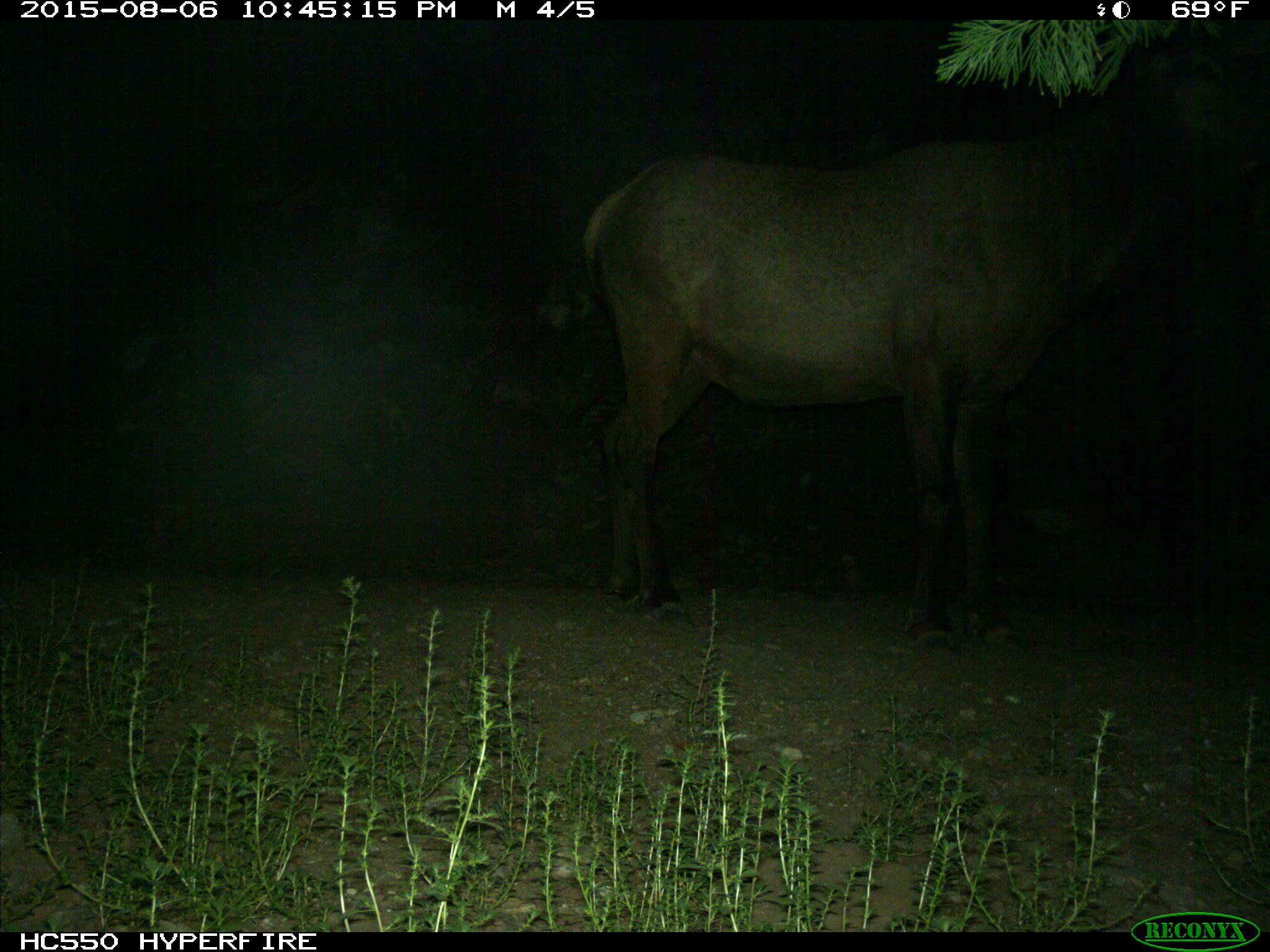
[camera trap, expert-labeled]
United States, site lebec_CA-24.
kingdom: Animalia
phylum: Chordata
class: Mammalia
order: Artiodactyla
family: Cervidae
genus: Cervus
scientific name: Cervus canadensis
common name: elk